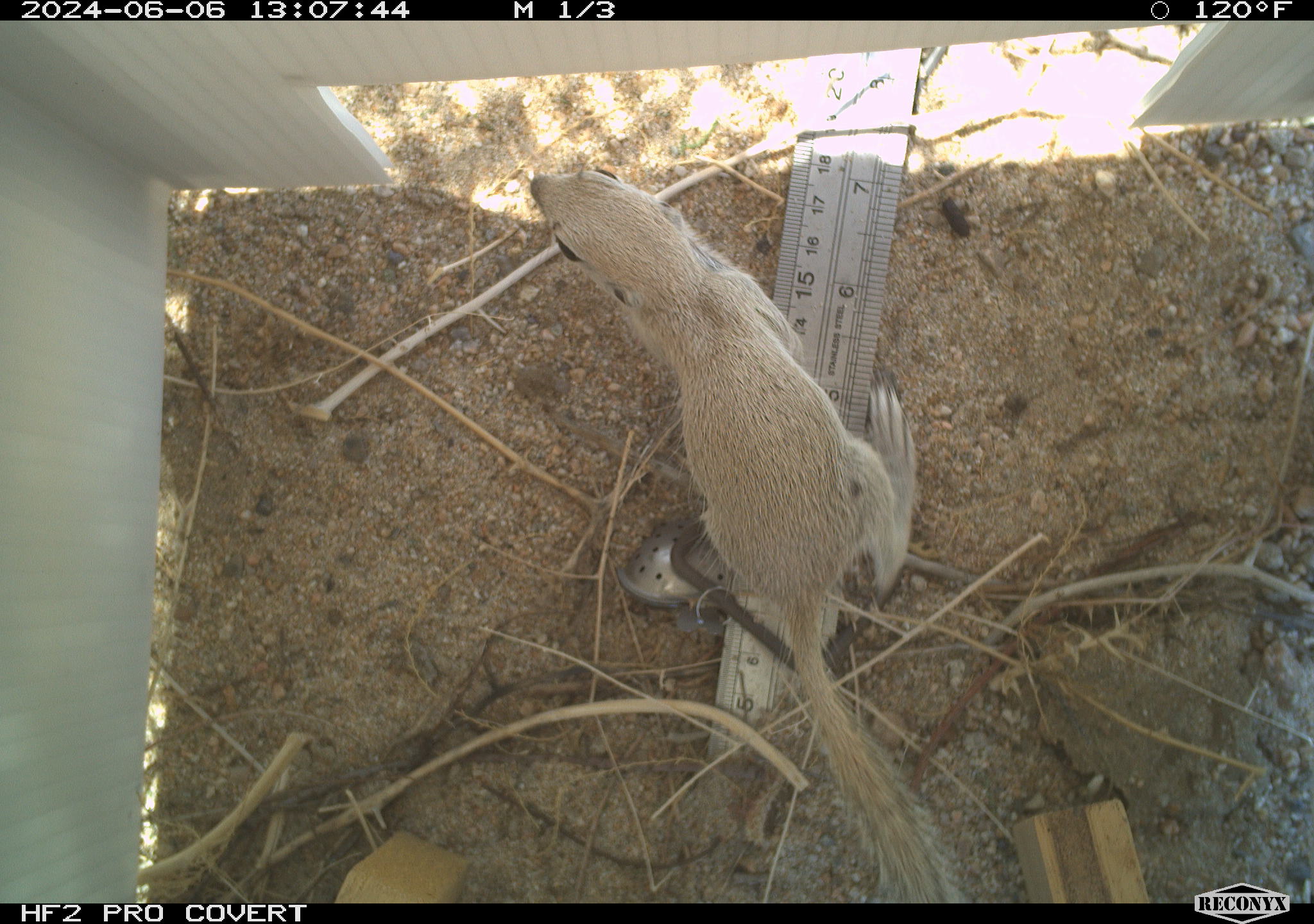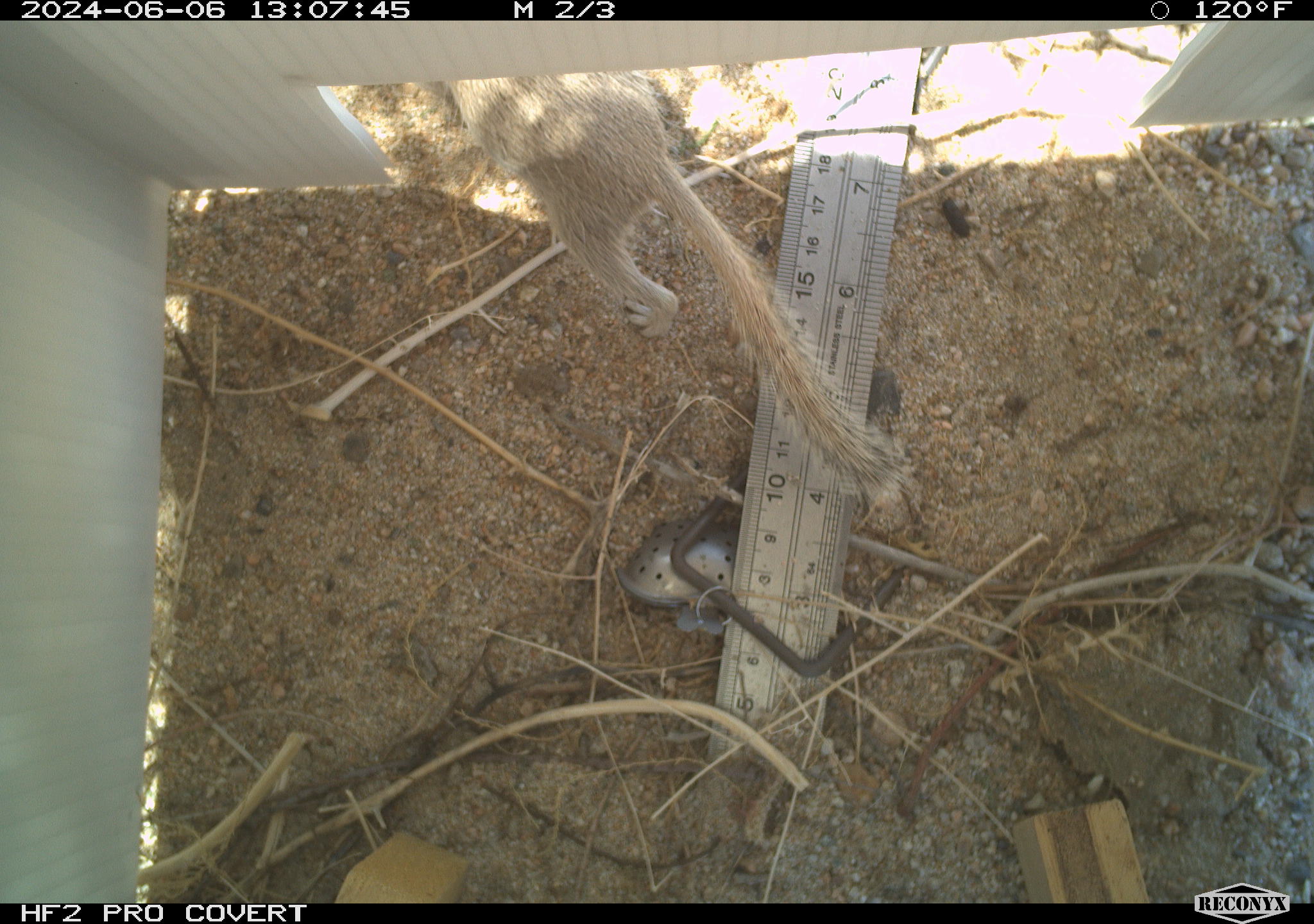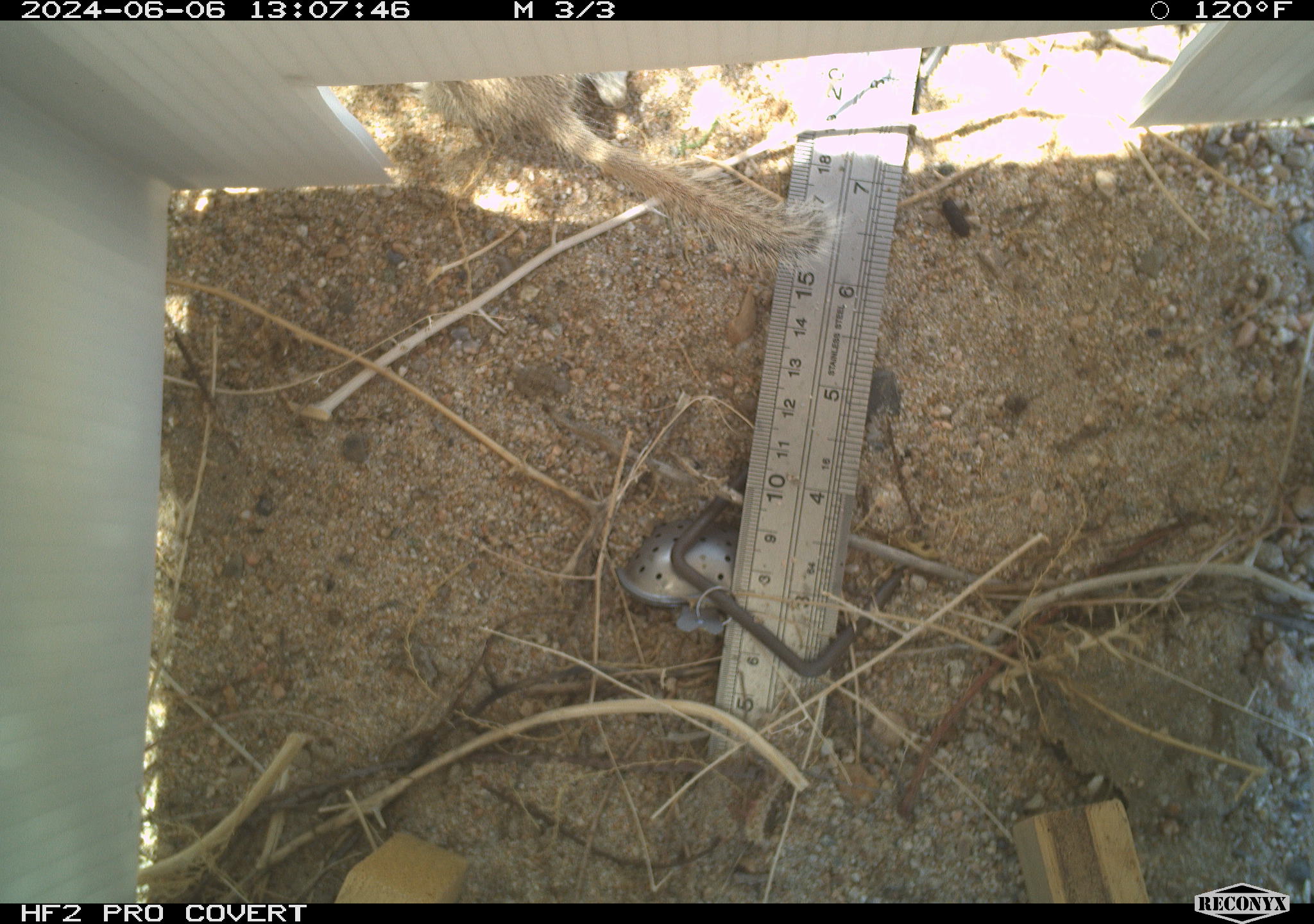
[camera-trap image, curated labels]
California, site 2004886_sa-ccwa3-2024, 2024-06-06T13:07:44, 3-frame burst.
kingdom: Animalia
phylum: Chordata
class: Mammalia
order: Rodentia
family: Sciuridae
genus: Xerospermophilus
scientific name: Xerospermophilus tereticaudus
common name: round-tailed ground squirrel